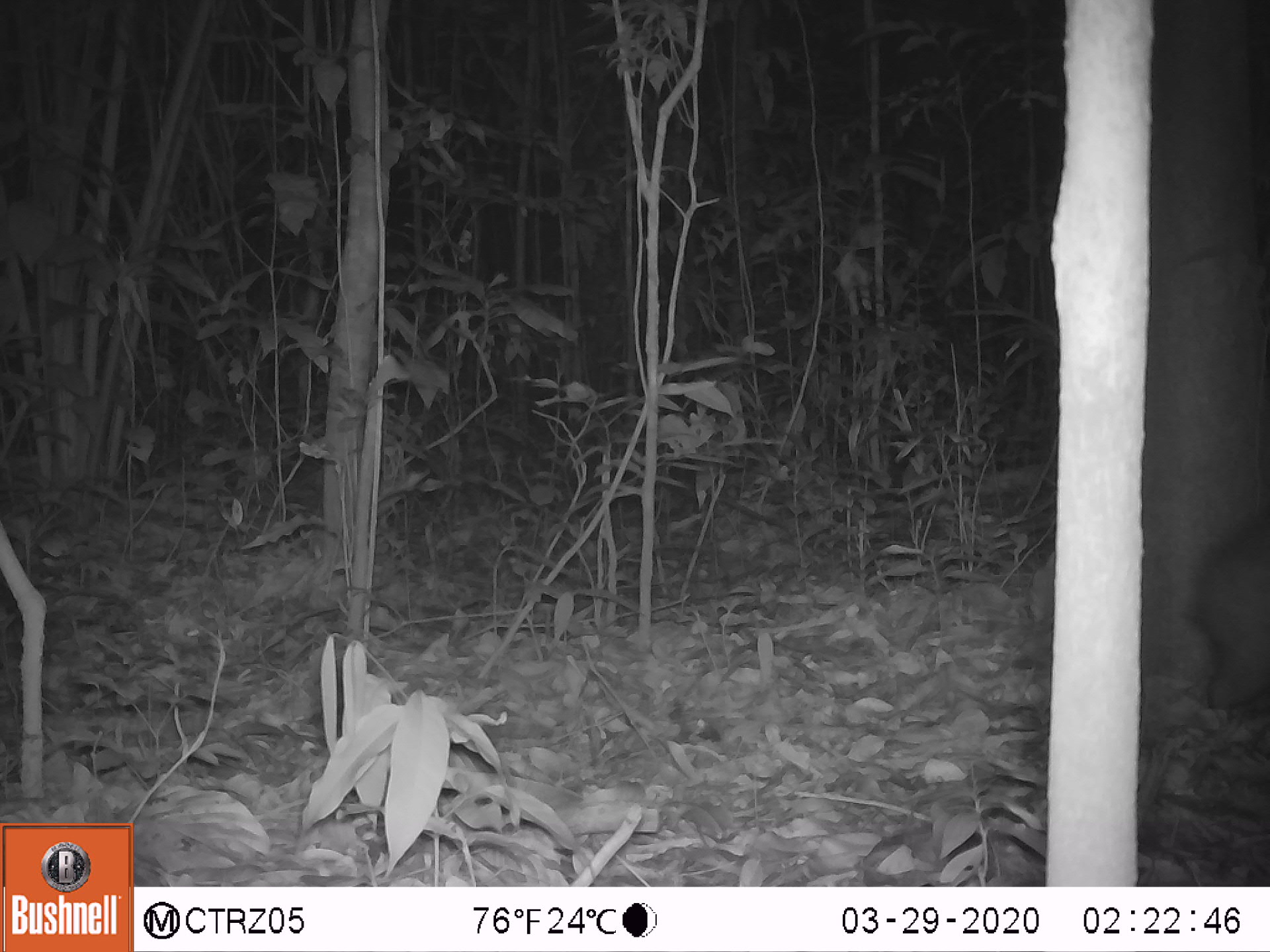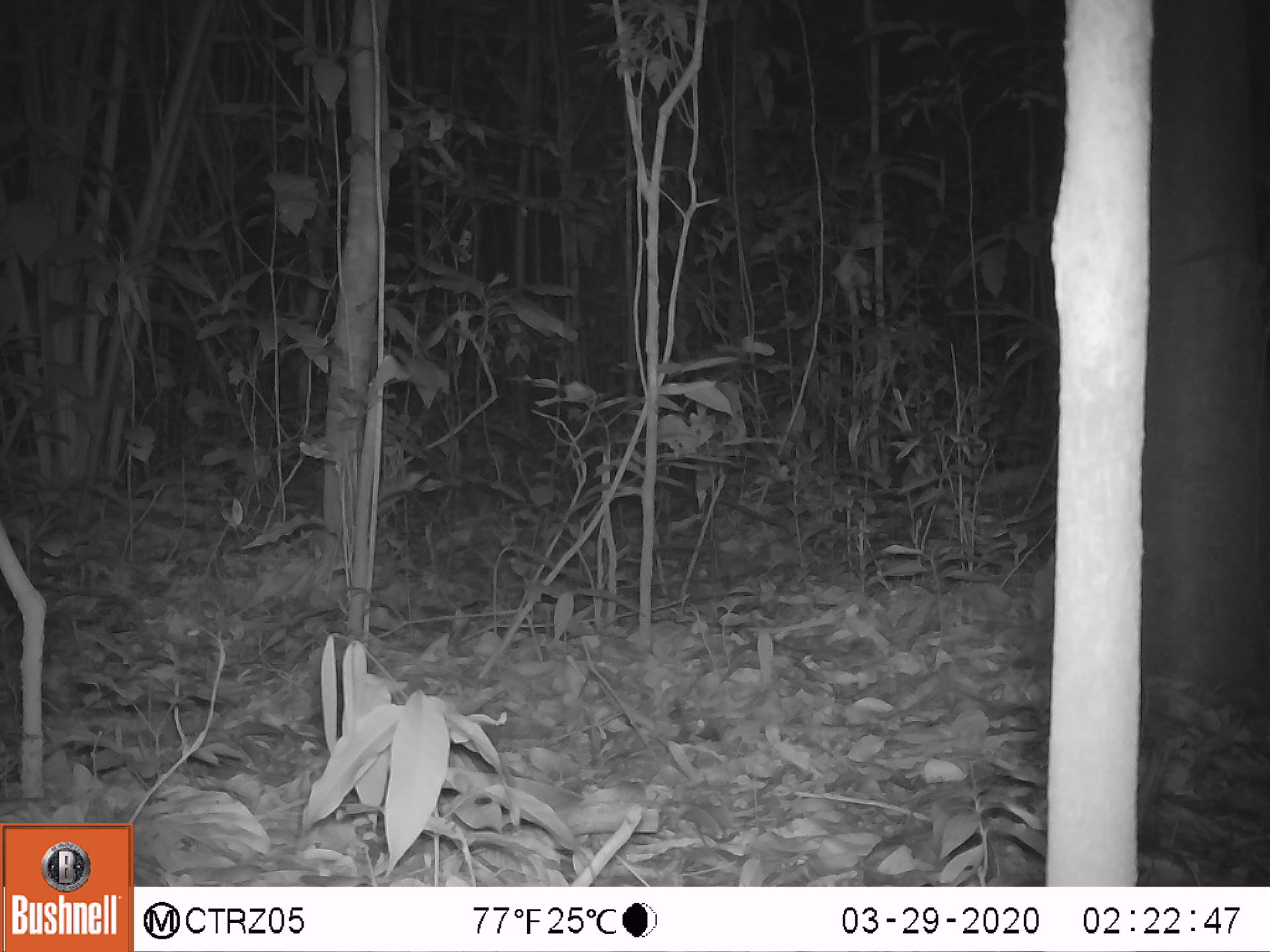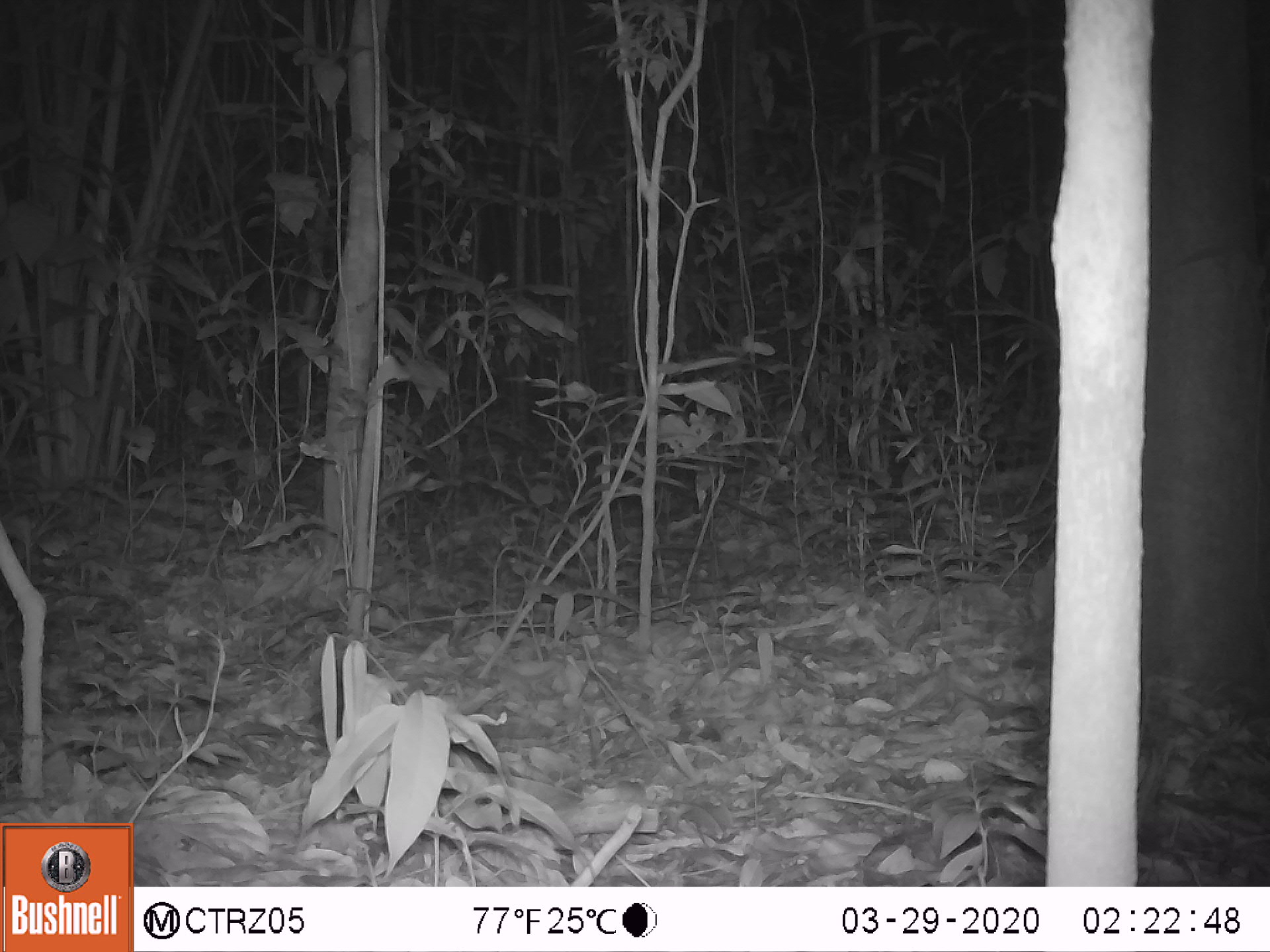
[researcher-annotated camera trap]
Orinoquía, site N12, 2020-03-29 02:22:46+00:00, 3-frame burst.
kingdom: Animalia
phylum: Chordata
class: Mammalia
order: Rodentia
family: Cuniculidae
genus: Cuniculus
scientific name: Cuniculus paca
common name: spotted paca